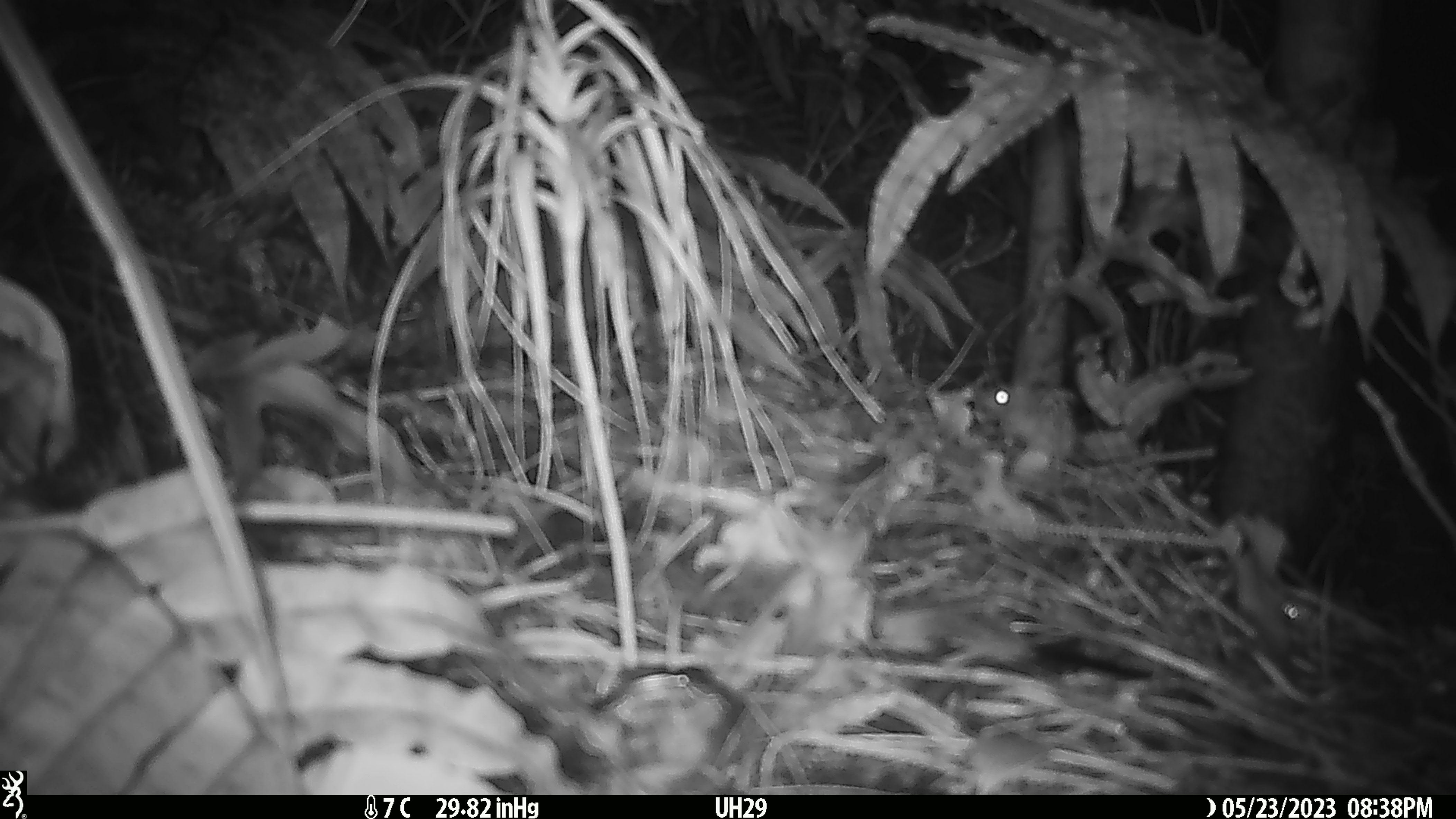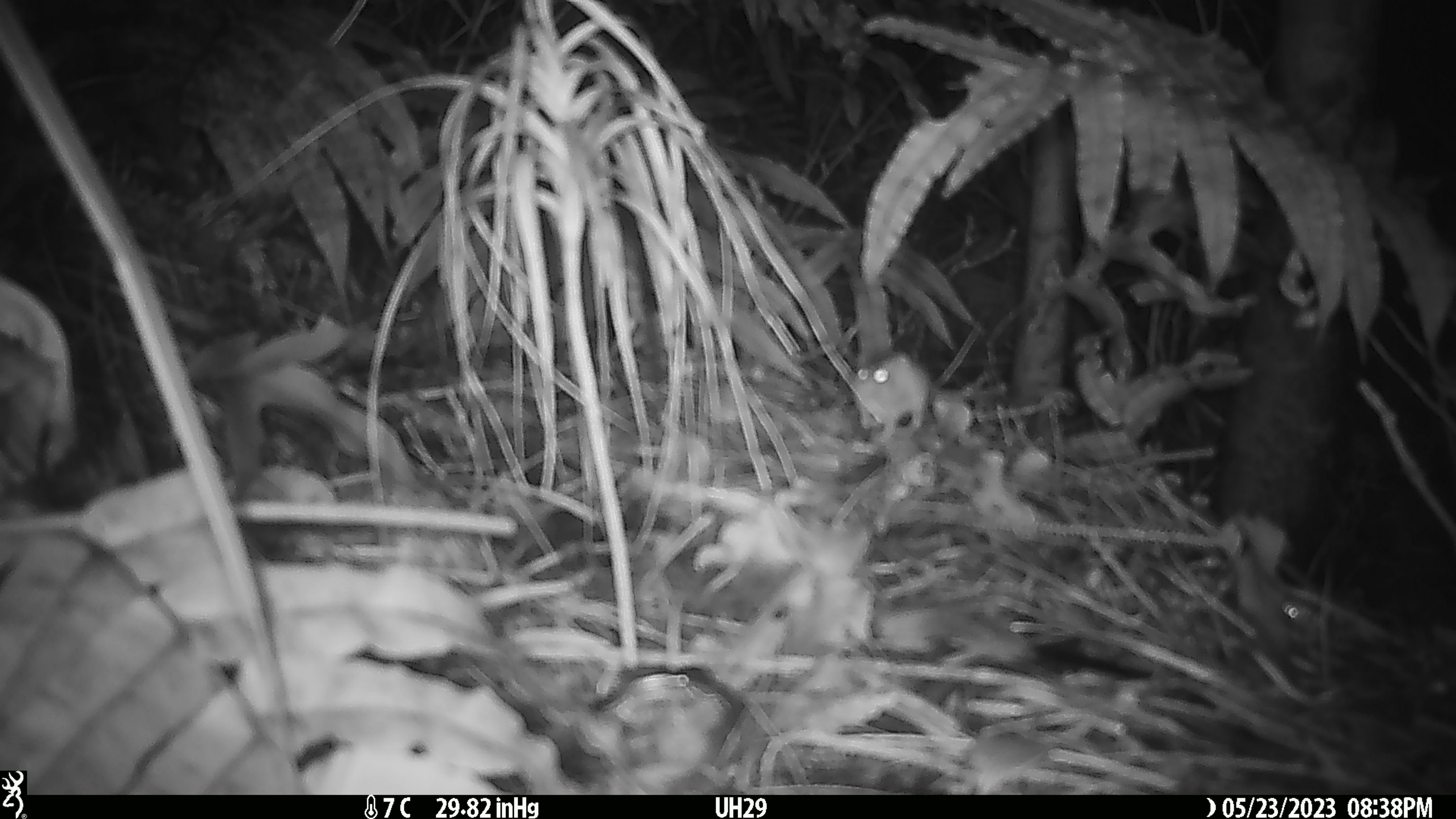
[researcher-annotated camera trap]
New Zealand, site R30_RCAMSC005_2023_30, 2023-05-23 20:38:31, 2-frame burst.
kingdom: Animalia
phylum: Chordata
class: Mammalia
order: Rodentia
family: Muridae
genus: Mus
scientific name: Mus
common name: mouse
Mouse (Mus).